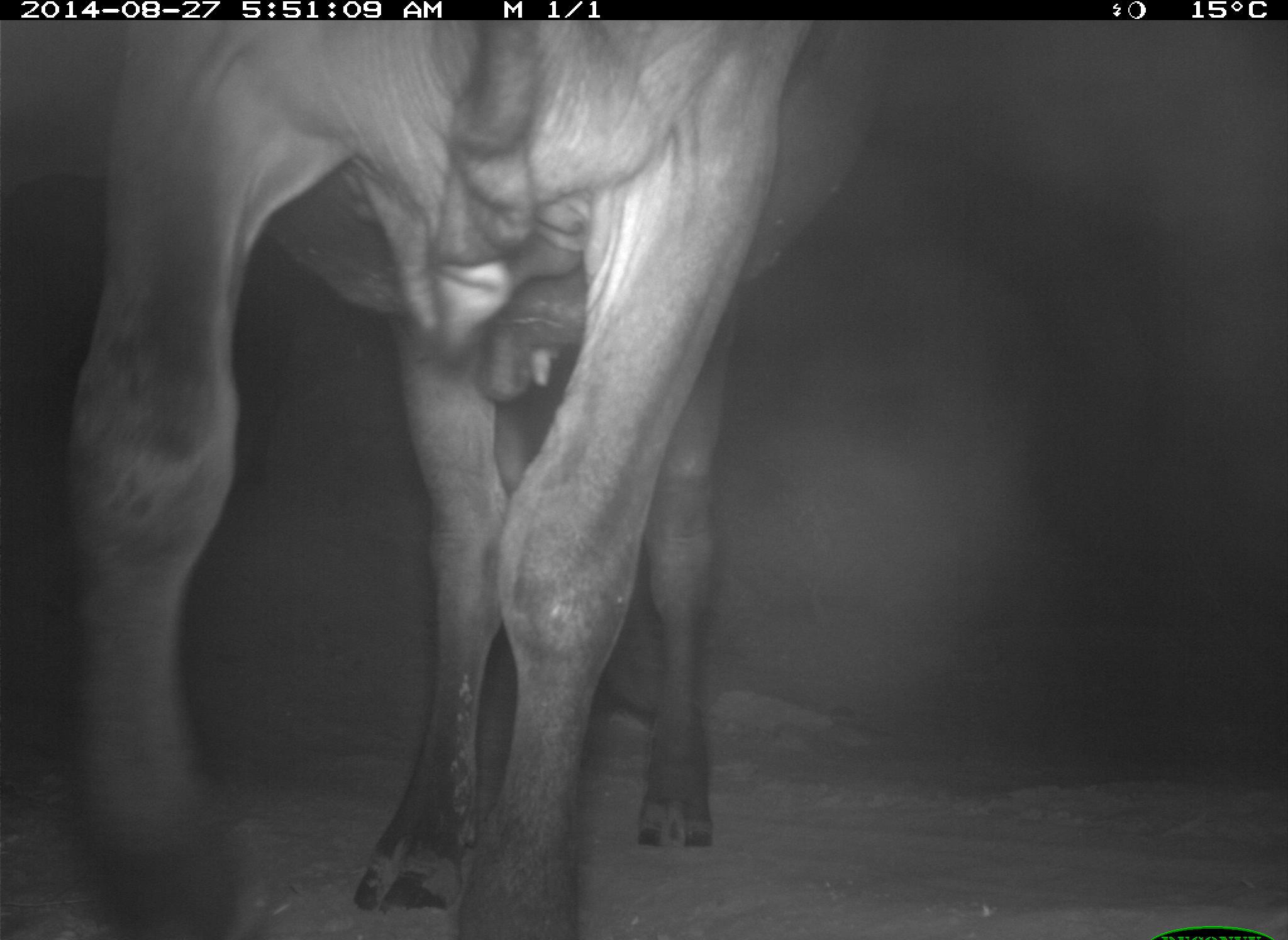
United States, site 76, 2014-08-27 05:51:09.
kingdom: Animalia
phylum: Chordata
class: Mammalia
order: Artiodactyla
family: Bovidae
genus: Bos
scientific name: Bos taurus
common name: cow